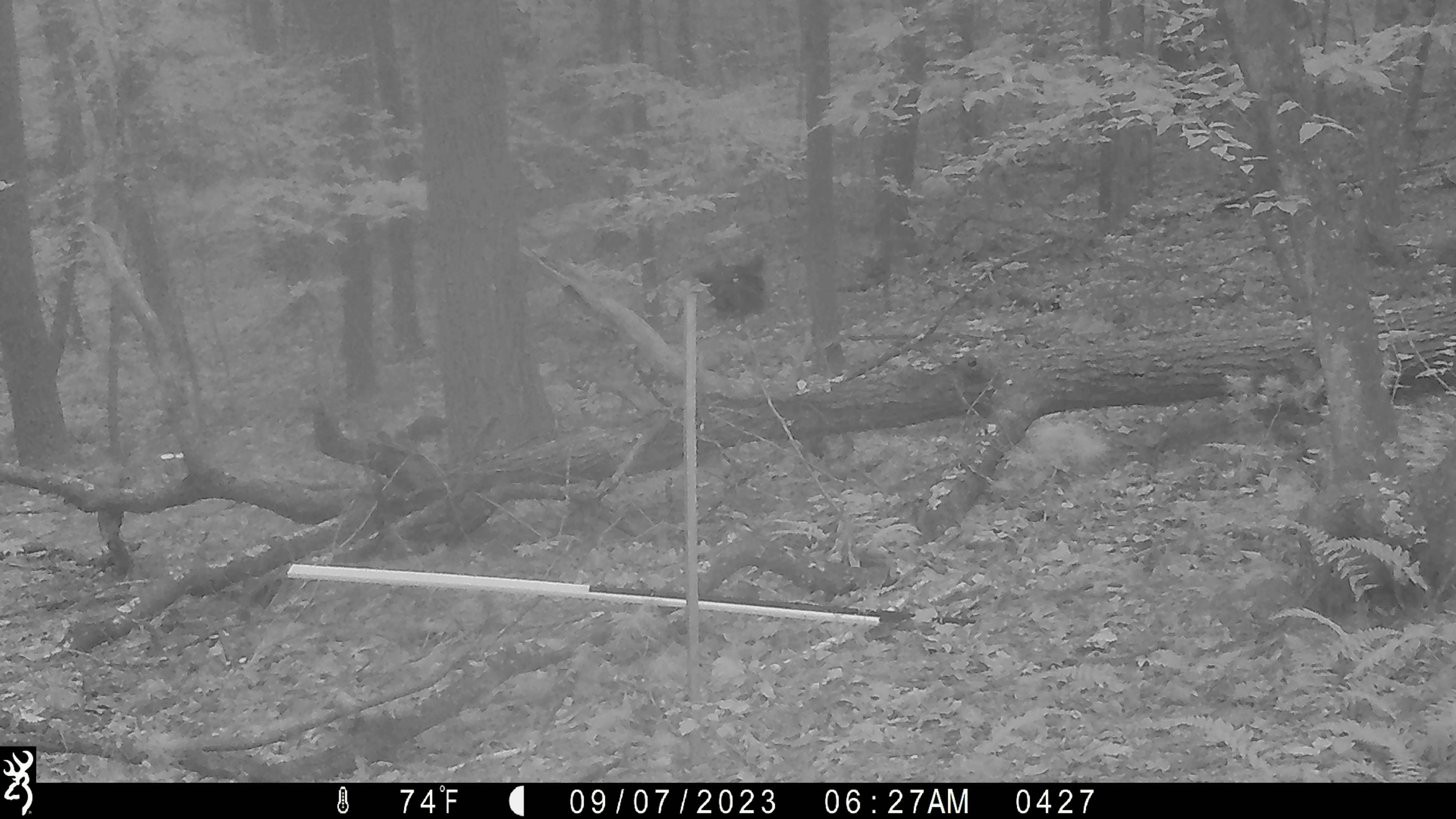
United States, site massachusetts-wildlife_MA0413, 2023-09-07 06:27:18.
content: unidentified animal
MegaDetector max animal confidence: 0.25